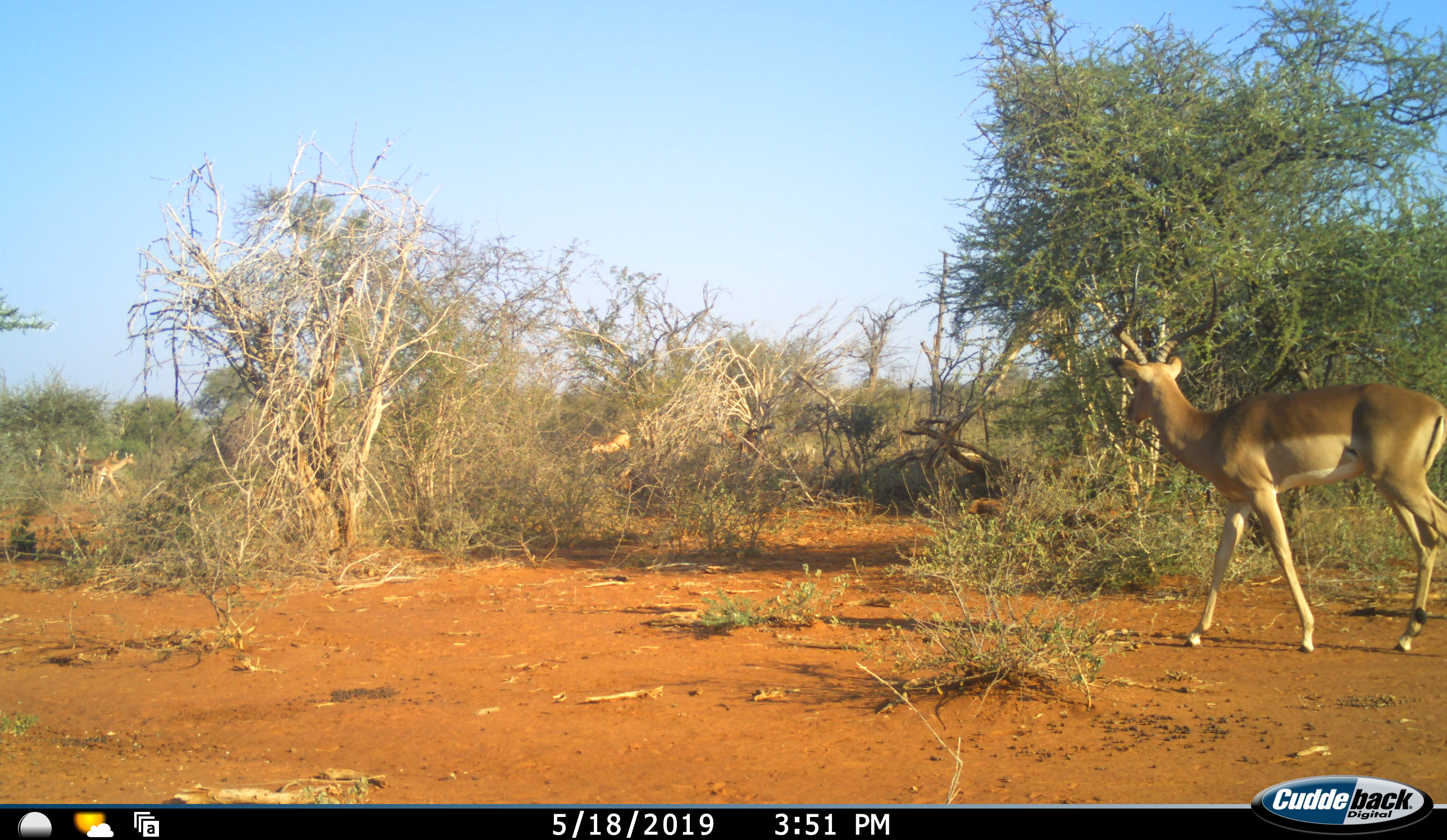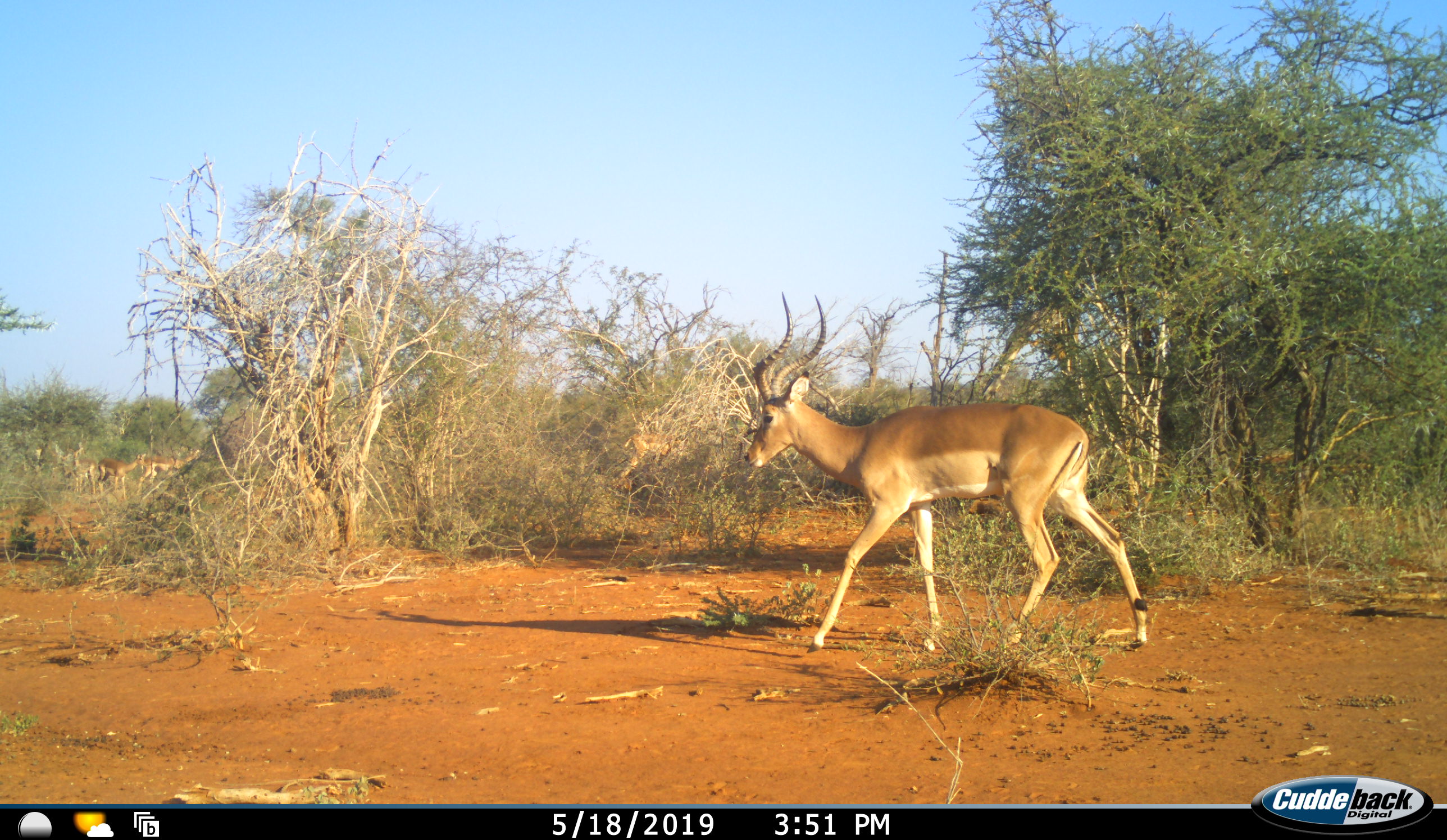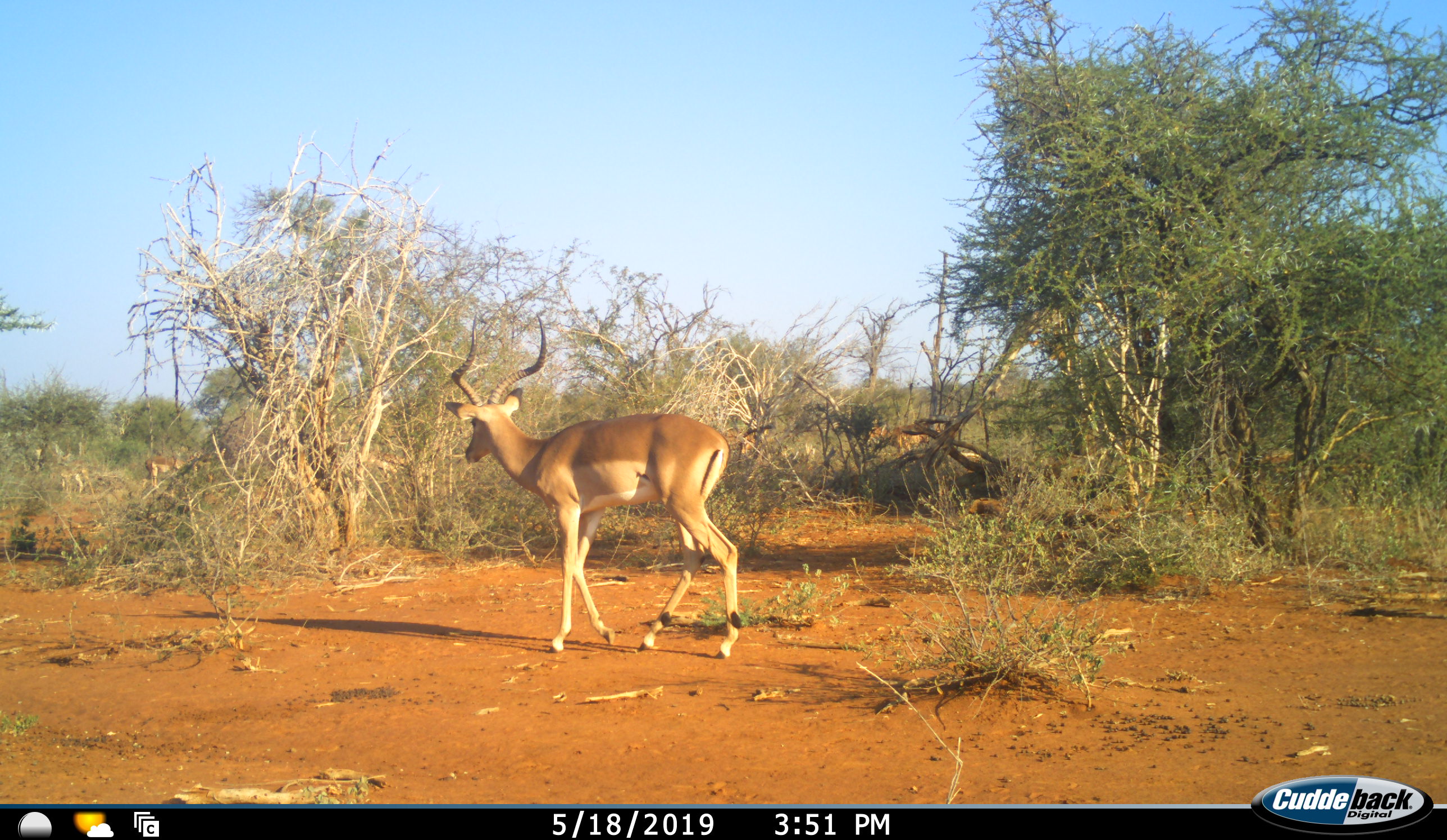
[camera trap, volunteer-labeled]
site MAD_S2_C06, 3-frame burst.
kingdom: Animalia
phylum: Chordata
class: Mammalia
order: Artiodactyla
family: Bovidae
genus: Aepyceros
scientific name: Aepyceros melampus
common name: impala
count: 3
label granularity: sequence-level